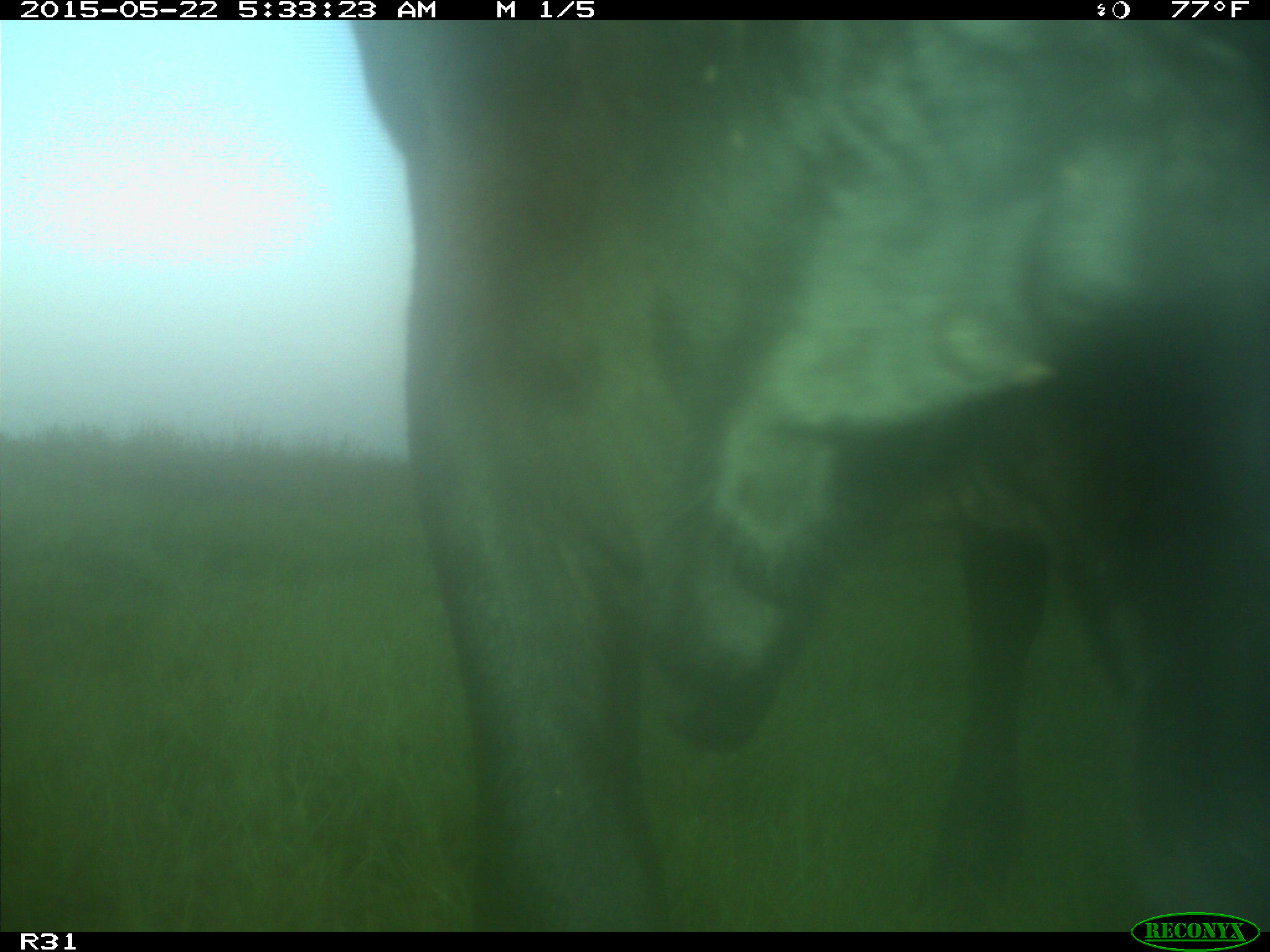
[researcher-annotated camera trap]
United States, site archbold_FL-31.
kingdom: Animalia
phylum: Chordata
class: Mammalia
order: Artiodactyla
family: Bovidae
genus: Bos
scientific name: Bos taurus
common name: domestic cow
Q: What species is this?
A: Bos taurus (domestic cow).